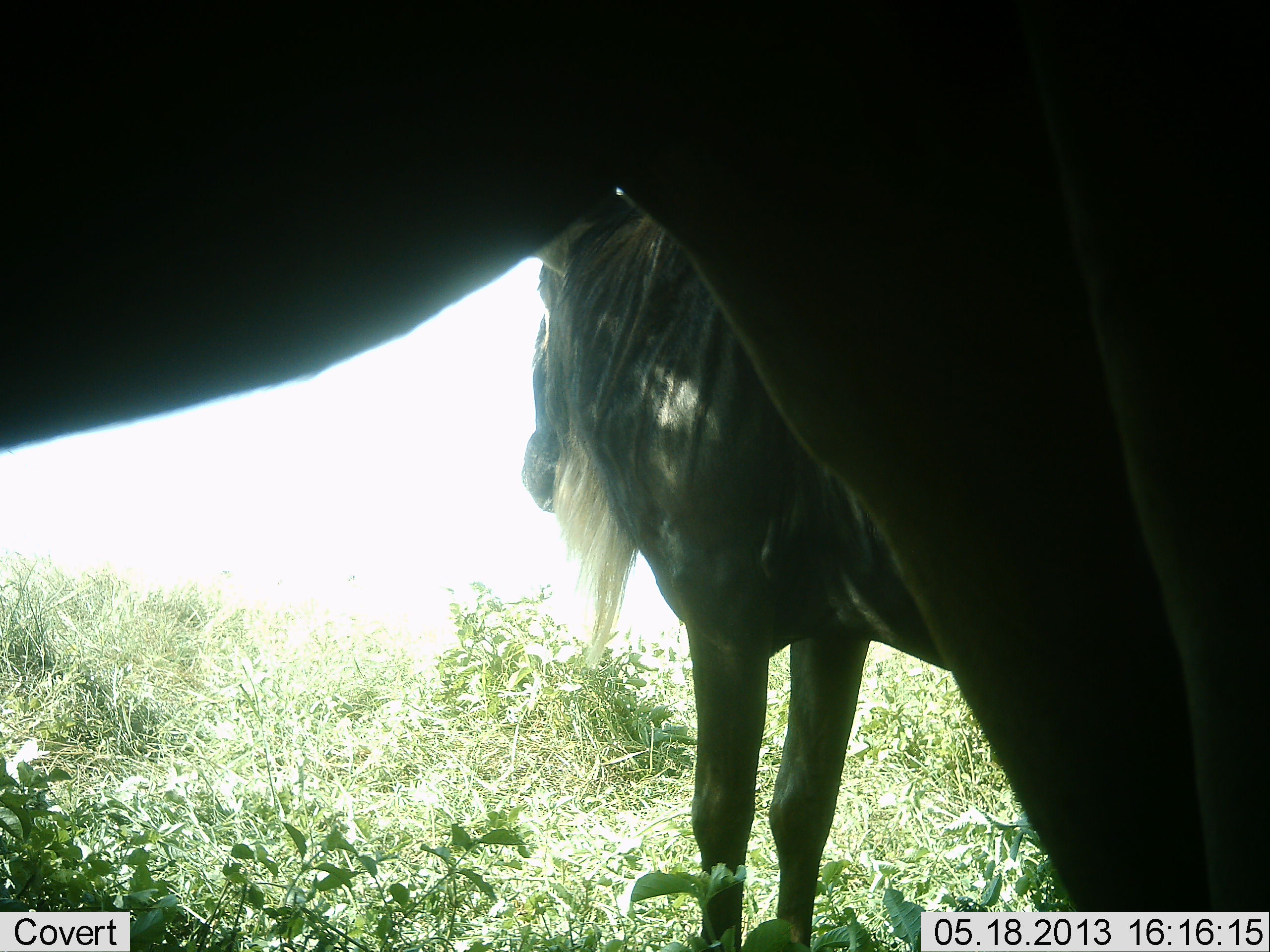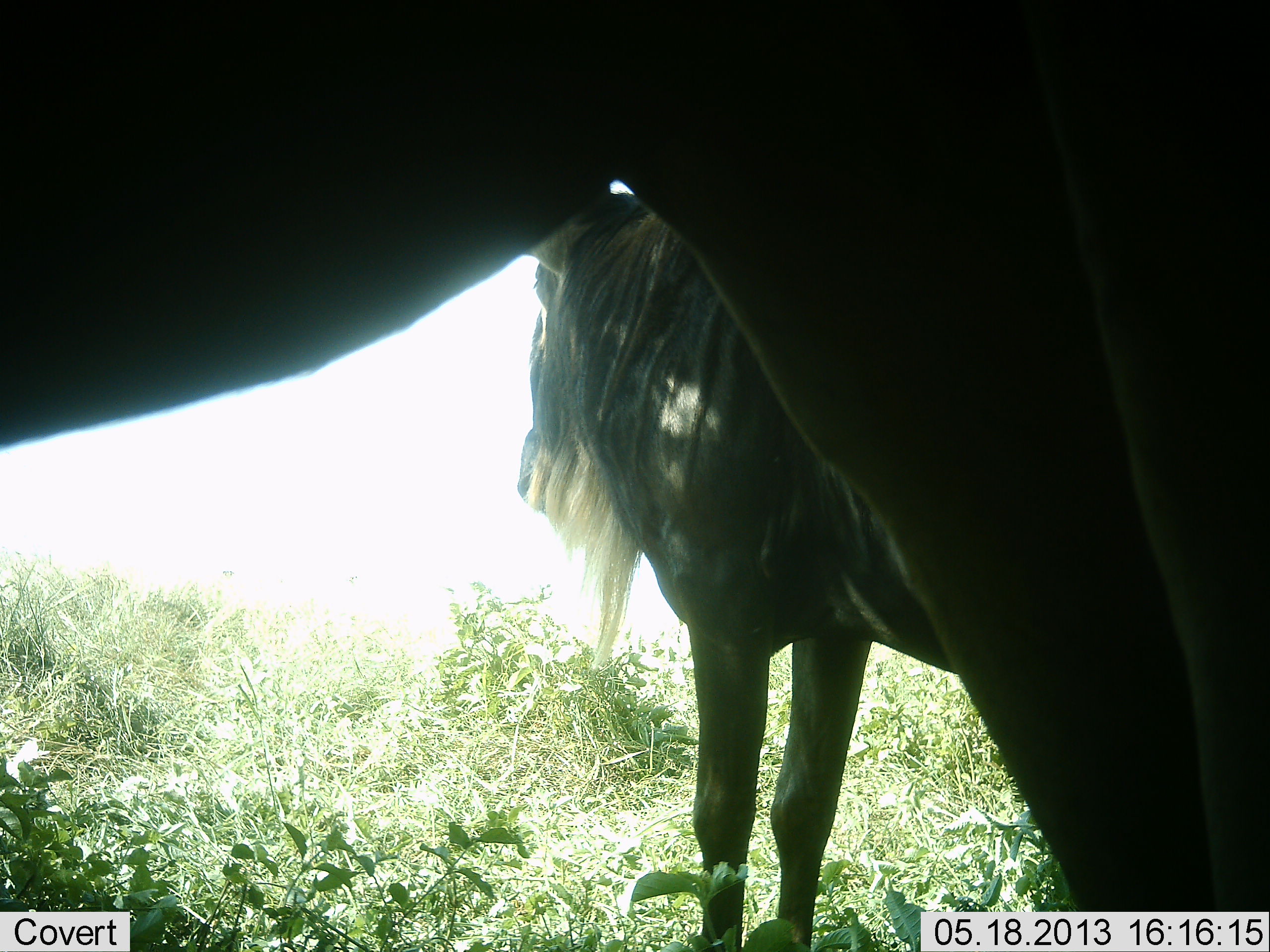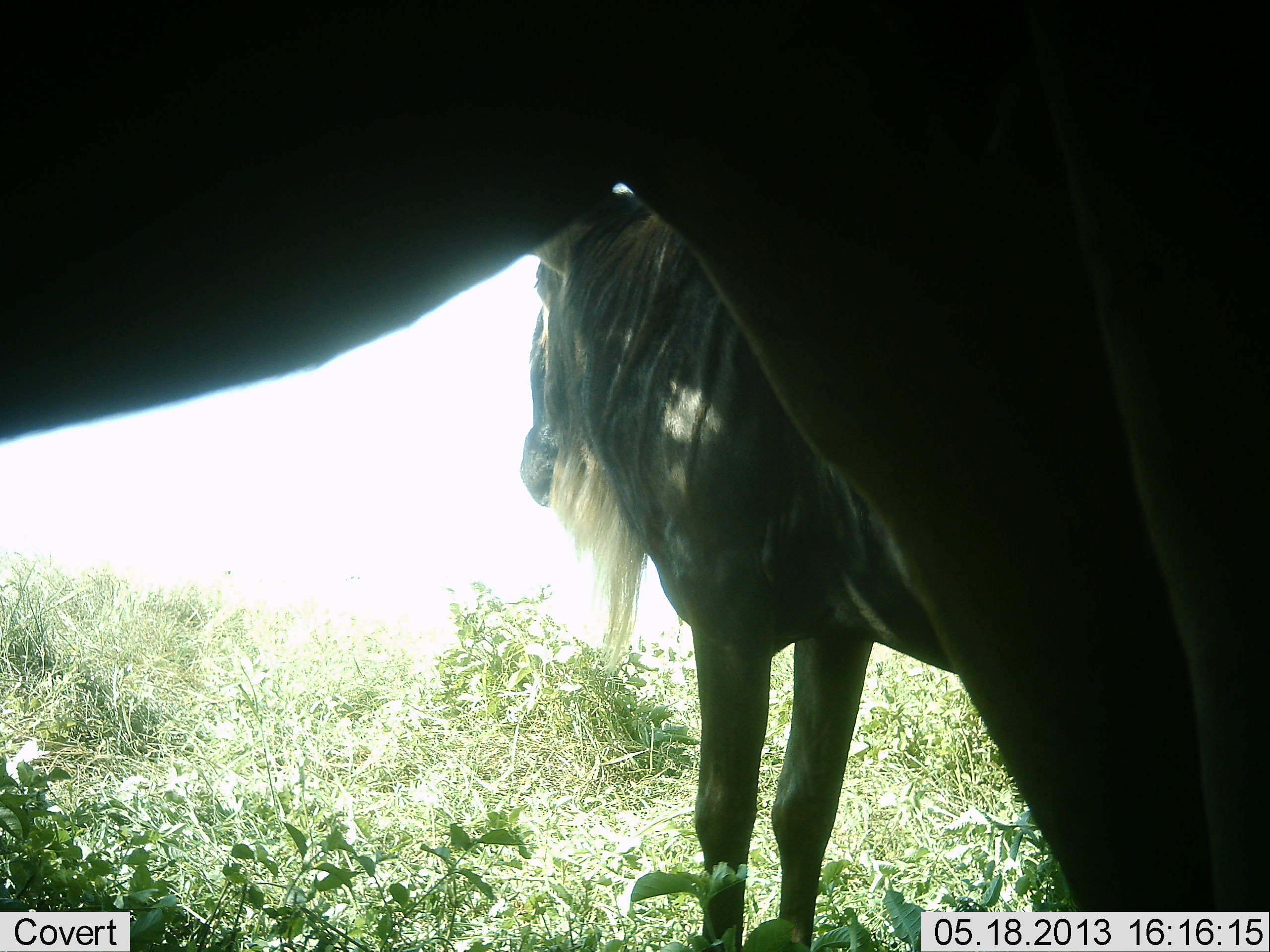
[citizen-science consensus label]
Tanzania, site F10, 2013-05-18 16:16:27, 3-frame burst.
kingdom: Animalia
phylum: Chordata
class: Mammalia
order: Artiodactyla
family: Bovidae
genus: Connochaetes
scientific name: Connochaetes taurinus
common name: blue wildebeest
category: wildebeest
Wildebeest (blue wildebeest) (Connochaetes taurinus), count 2. Behavior (volunteer vote fractions): standing 100%, resting 0%, moving 0%, interacting 0%. Young present (vote fraction): 0%. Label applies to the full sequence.